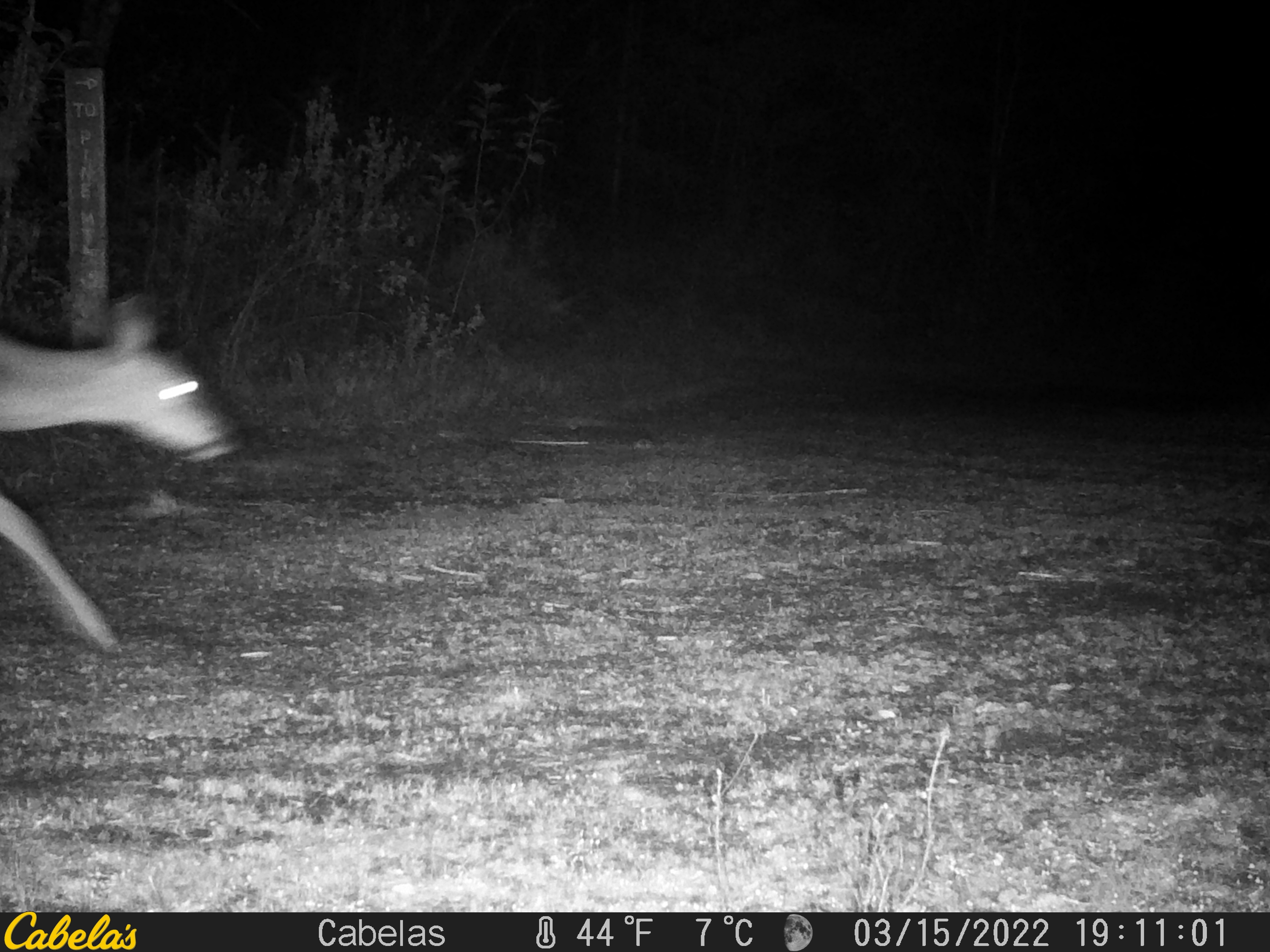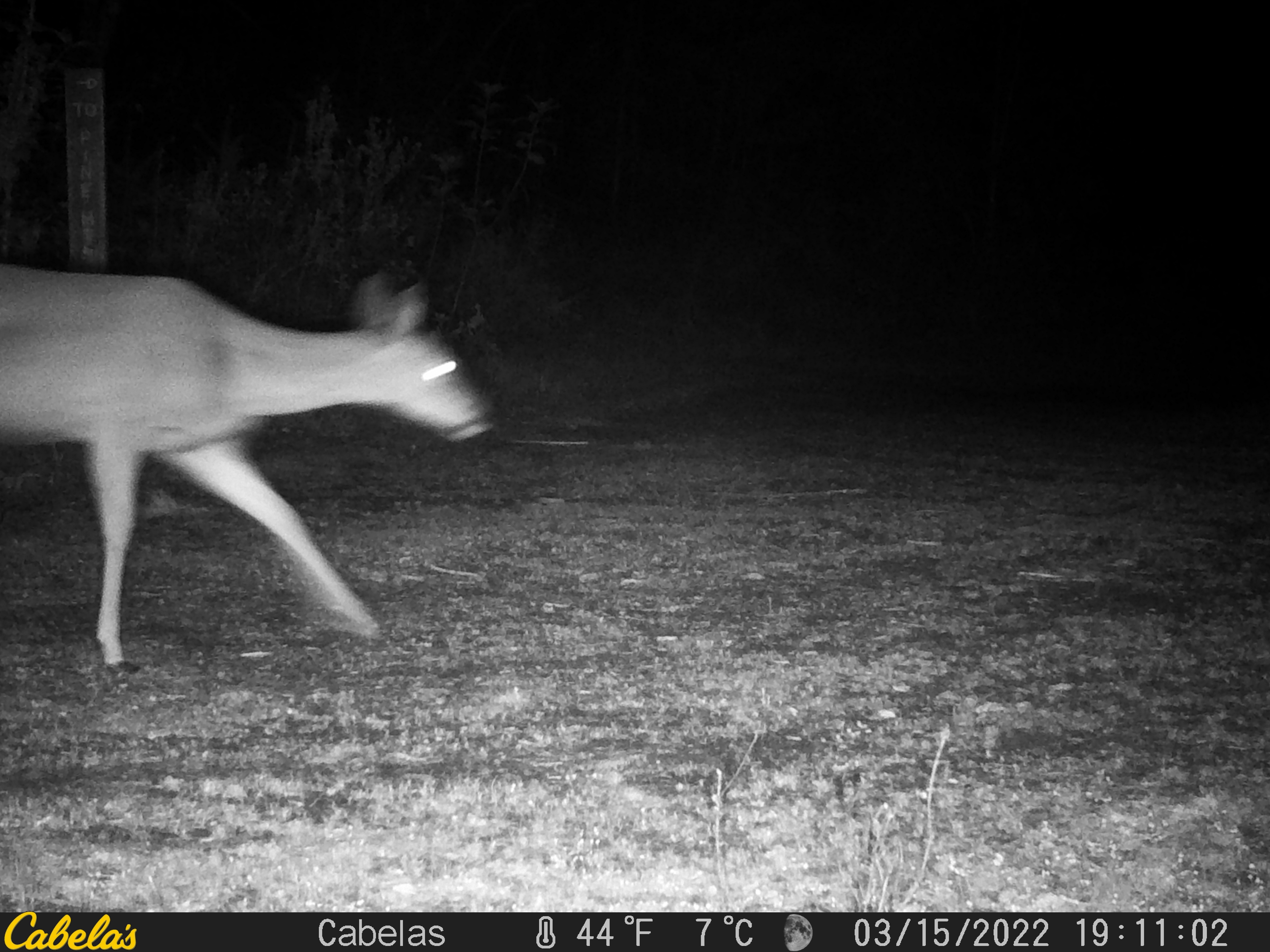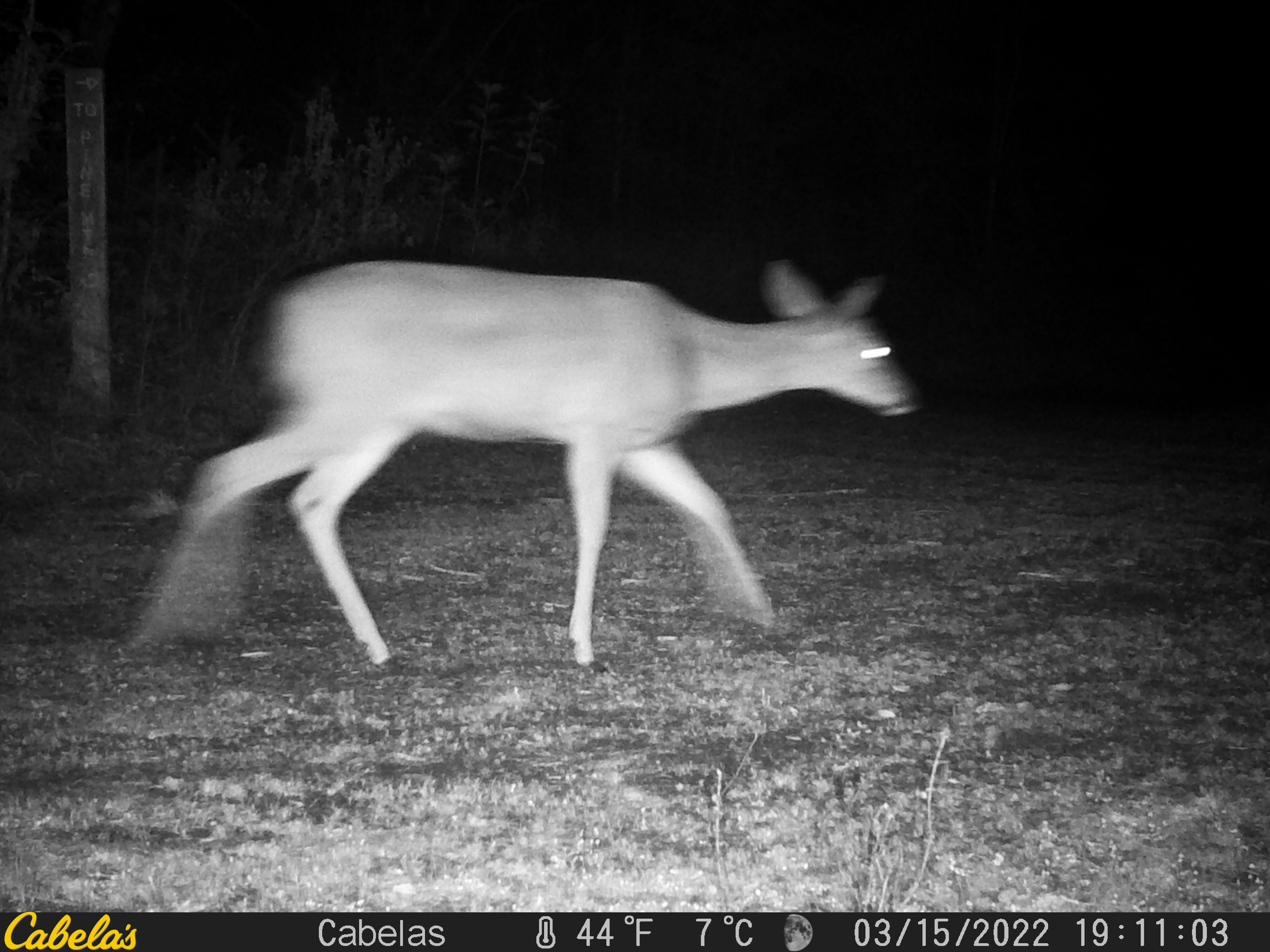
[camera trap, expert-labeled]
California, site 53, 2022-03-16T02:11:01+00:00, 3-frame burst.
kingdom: Animalia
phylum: Chordata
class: Mammalia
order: Artiodactyla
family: Cervidae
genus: Odocoileus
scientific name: Odocoileus hemionus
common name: mule deer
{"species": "mule deer (Odocoileus hemionus)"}